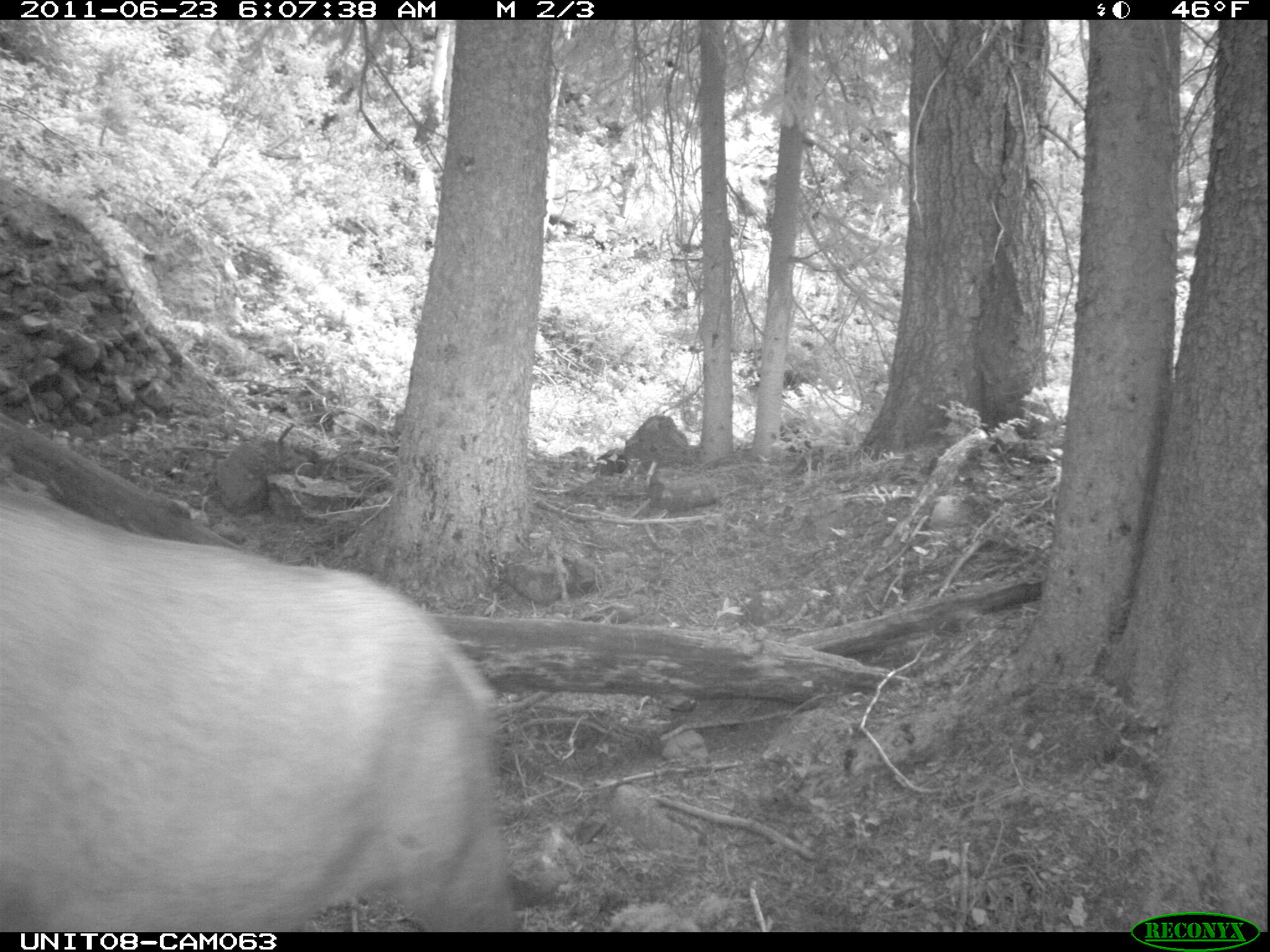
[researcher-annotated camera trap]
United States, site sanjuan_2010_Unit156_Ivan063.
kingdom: Animalia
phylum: Chordata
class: Mammalia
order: Artiodactyla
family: Cervidae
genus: Cervus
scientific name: Cervus elaphus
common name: red deer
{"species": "Cervus elaphus (red deer)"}